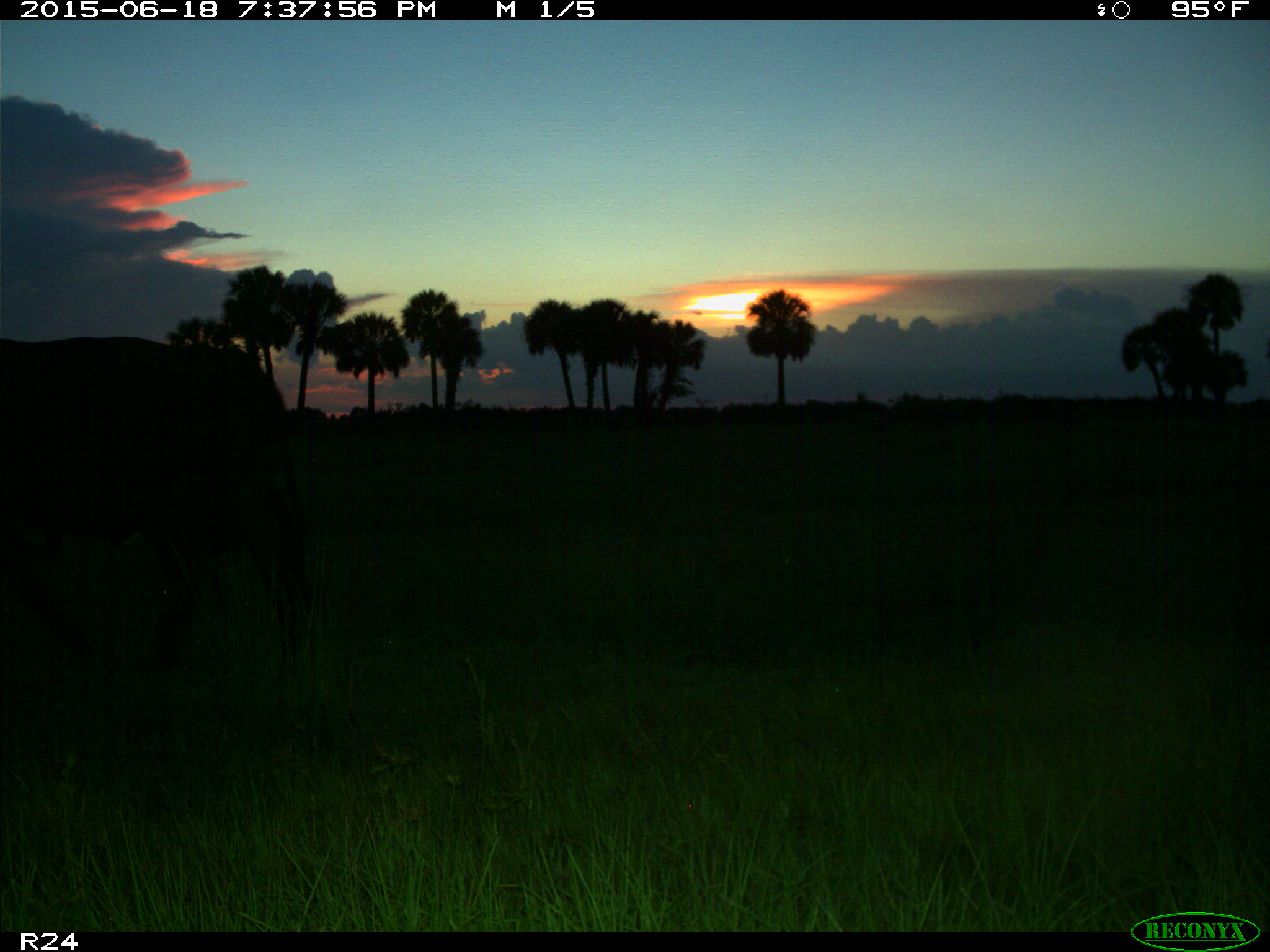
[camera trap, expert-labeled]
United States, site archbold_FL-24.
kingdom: Animalia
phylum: Chordata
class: Mammalia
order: Artiodactyla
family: Bovidae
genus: Bos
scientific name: Bos taurus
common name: domestic cow